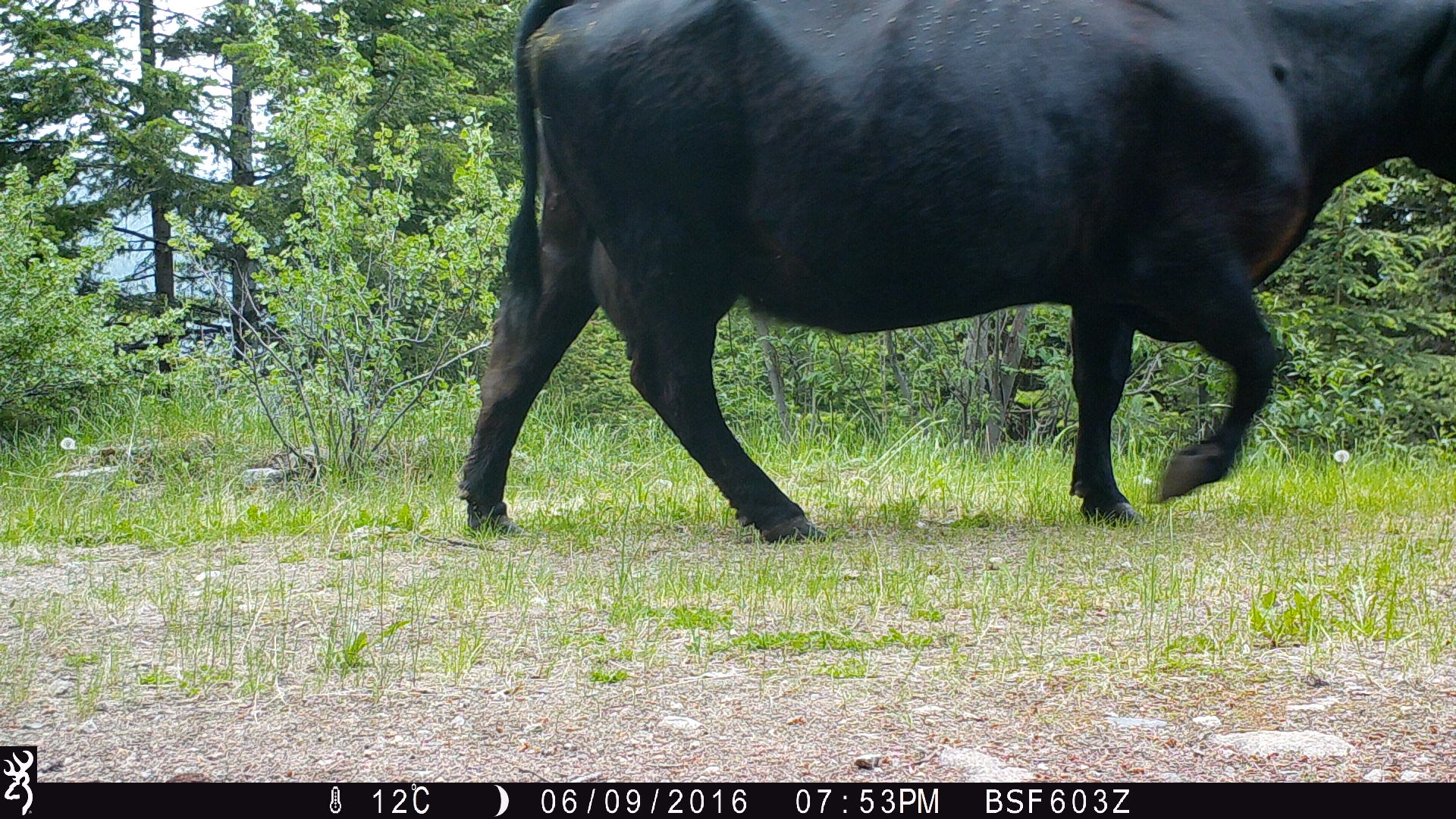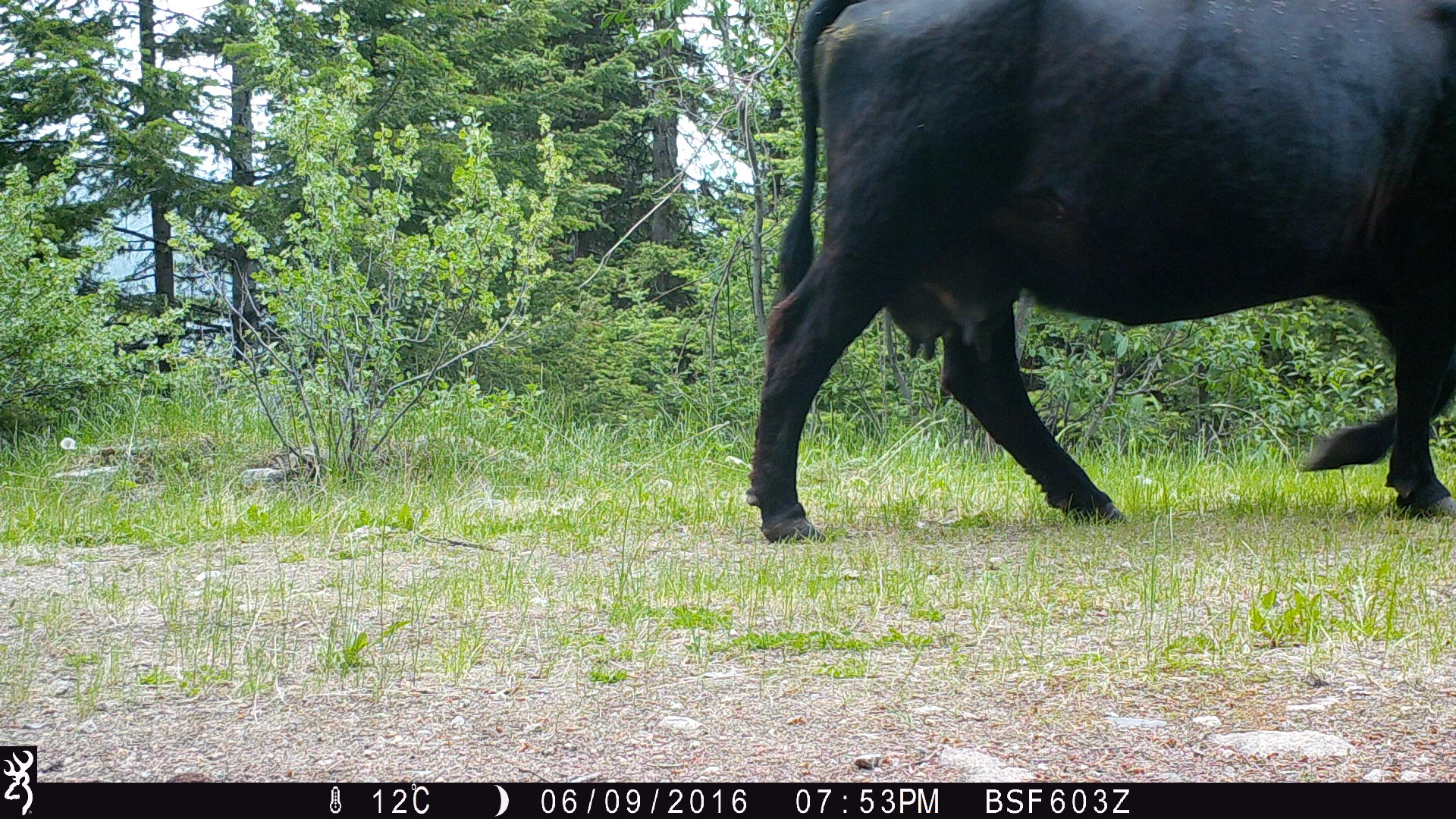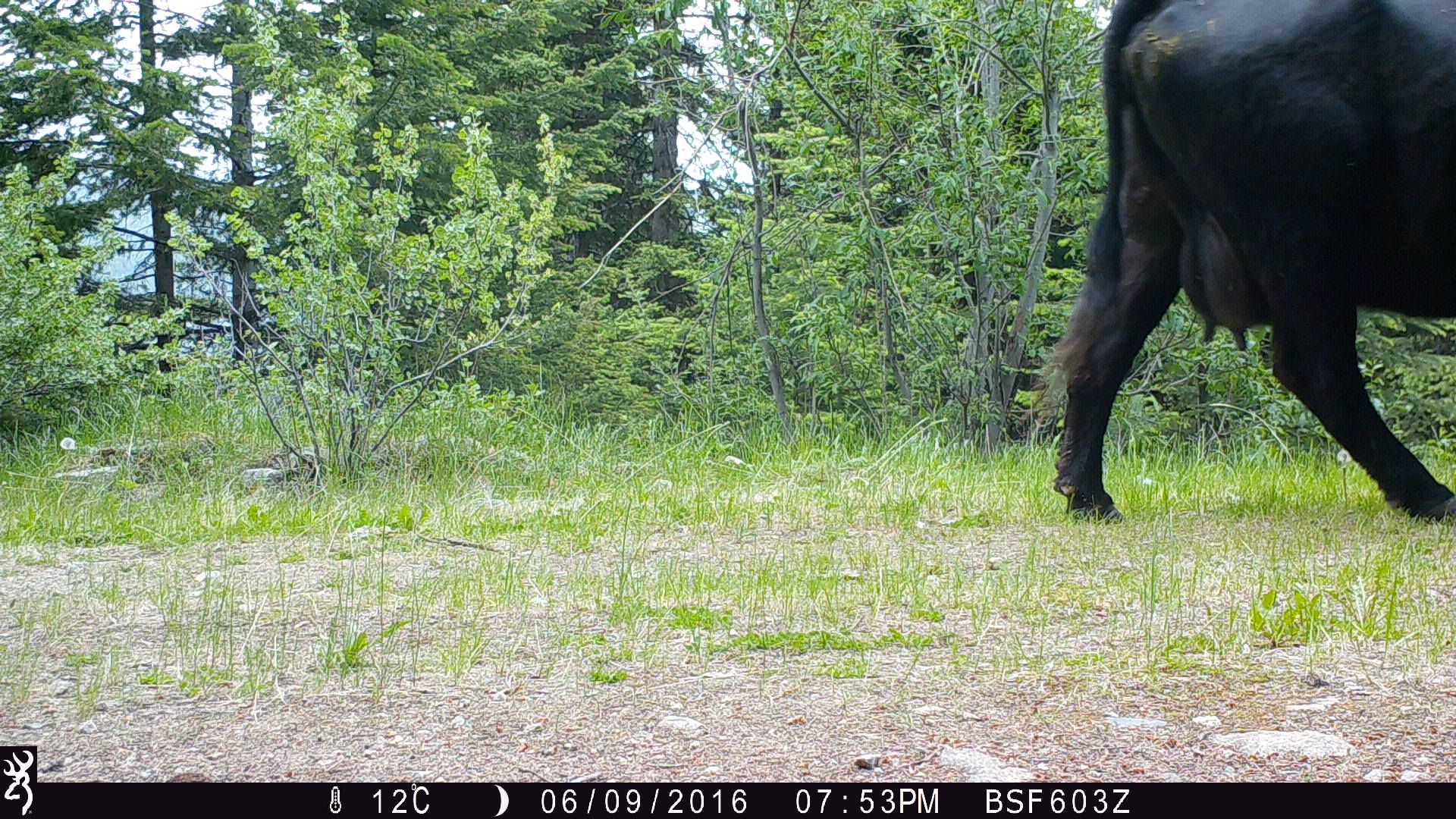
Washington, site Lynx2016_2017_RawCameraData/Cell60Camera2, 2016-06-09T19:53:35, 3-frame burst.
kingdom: Animalia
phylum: Chordata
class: Mammalia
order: Artiodactyla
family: Bovidae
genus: Bos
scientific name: Bos taurus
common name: domestic cattle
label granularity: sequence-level